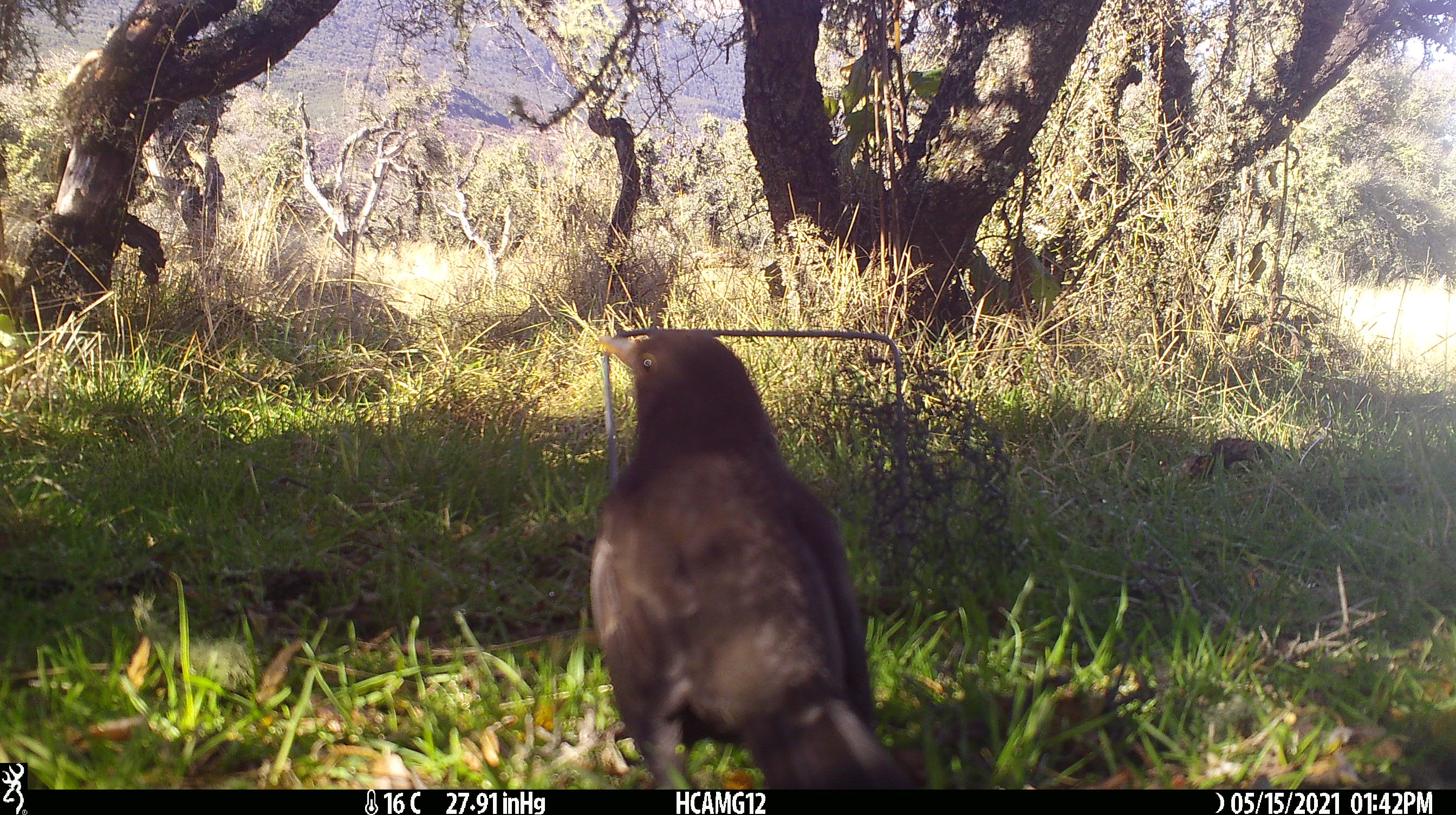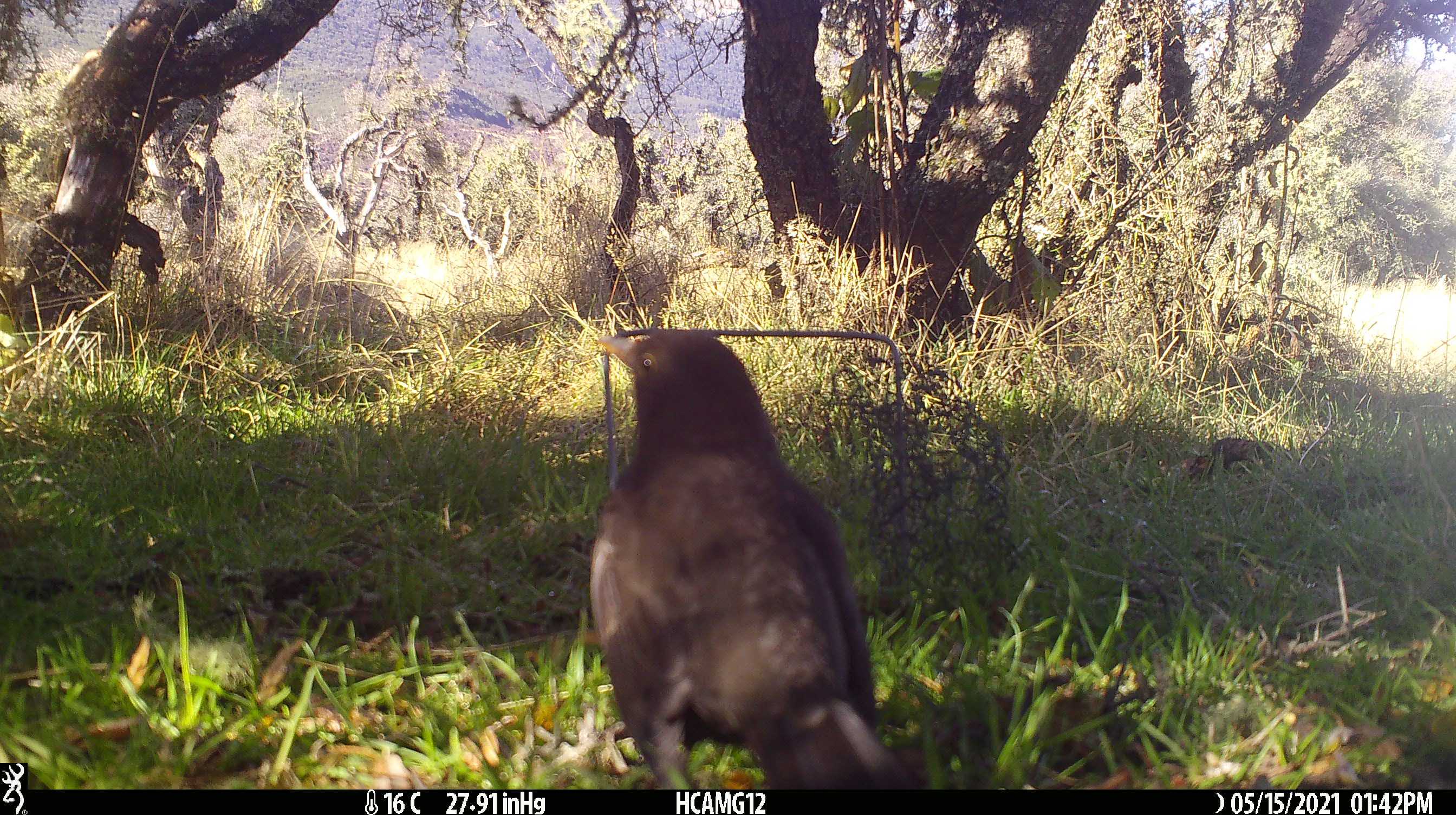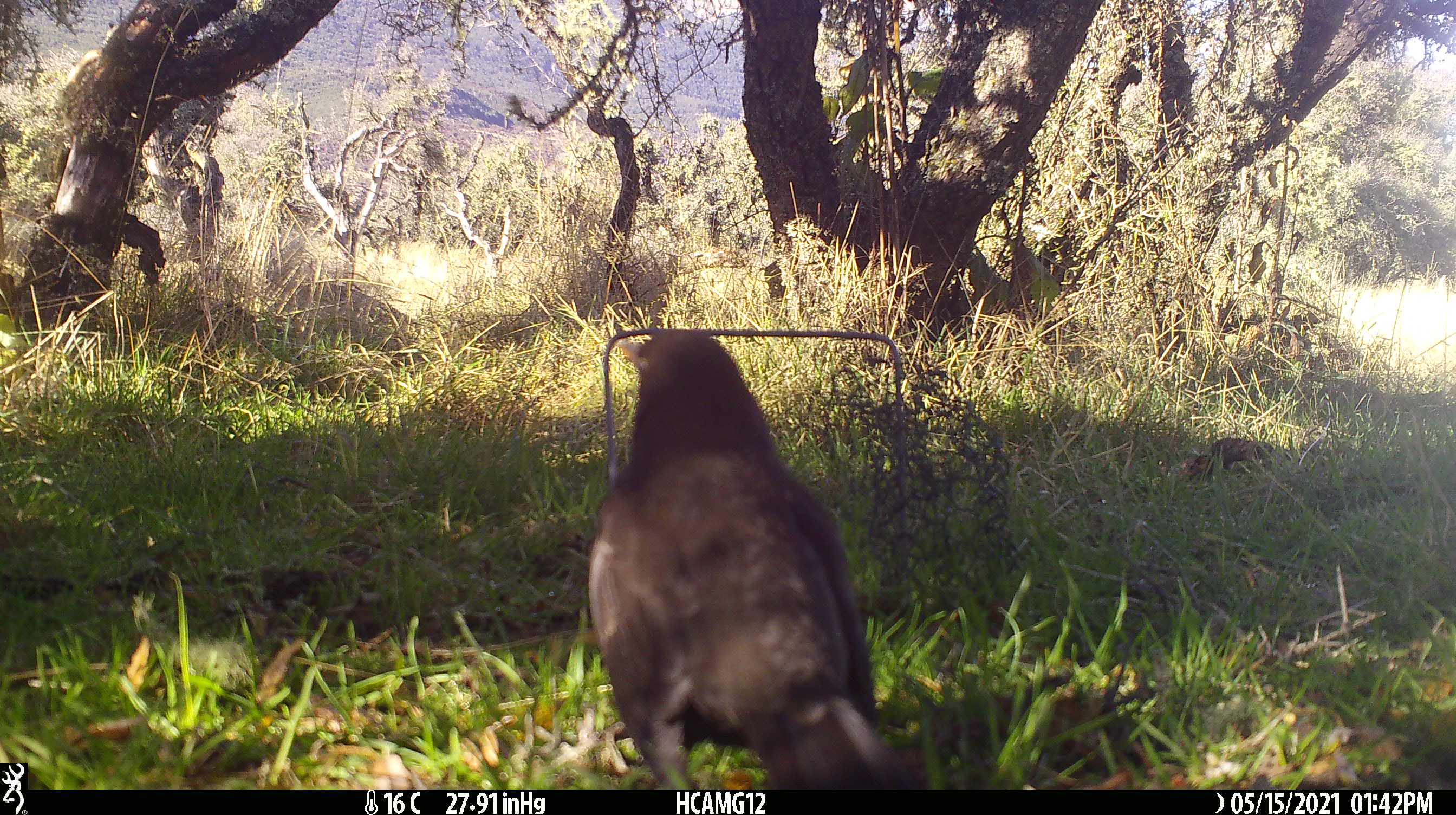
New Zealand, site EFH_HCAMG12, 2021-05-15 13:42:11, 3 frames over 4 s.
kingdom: Animalia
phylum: Chordata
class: Aves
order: Passeriformes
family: Turdidae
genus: Turdus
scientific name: Turdus merula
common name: eurasian blackbird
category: blackbird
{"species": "blackbird (eurasian blackbird) (Turdus merula)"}